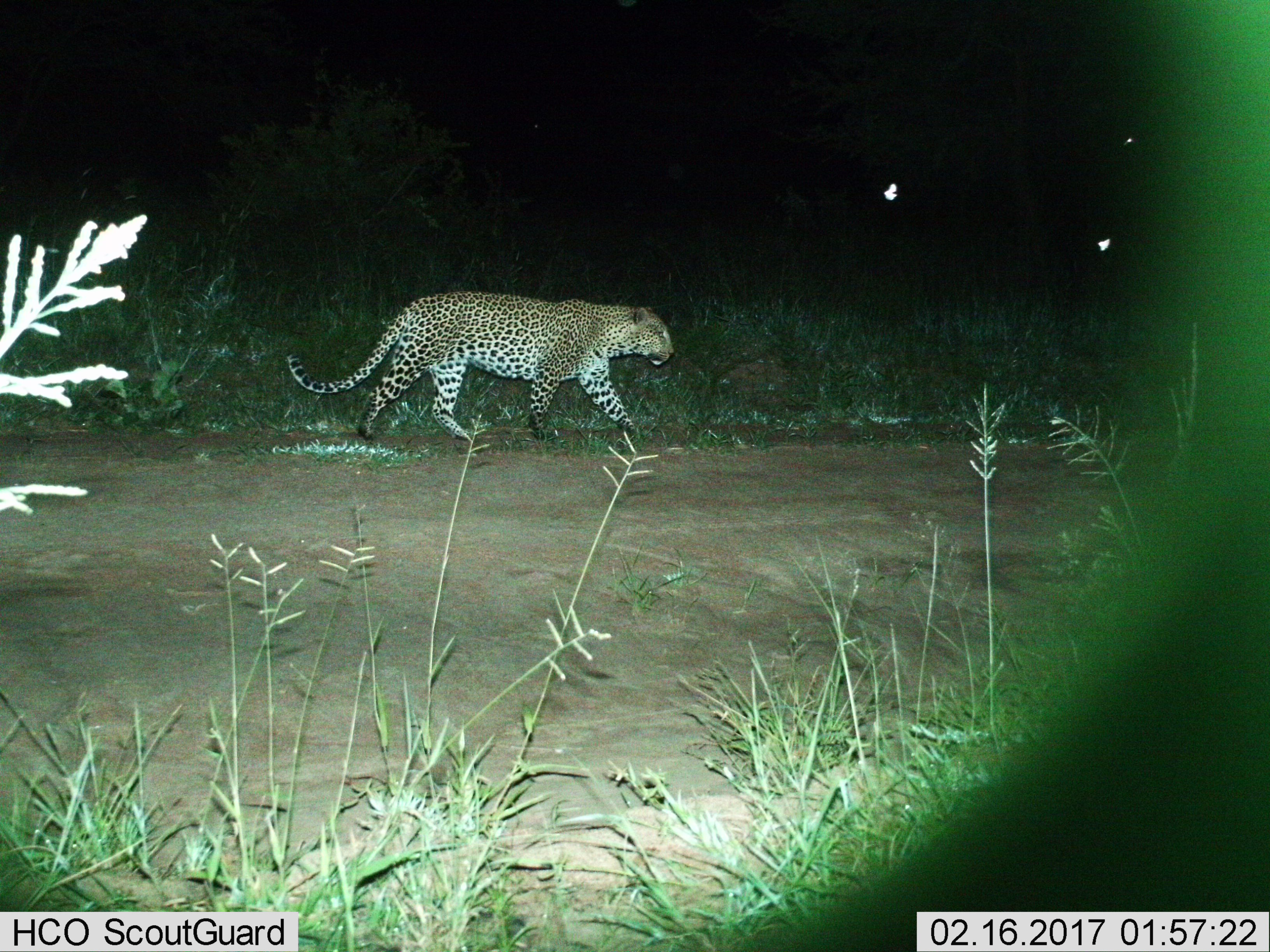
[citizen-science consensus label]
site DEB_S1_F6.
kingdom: Animalia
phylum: Chordata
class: Mammalia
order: Carnivora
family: Felidae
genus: Panthera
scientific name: Panthera pardus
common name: leopard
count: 1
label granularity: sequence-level